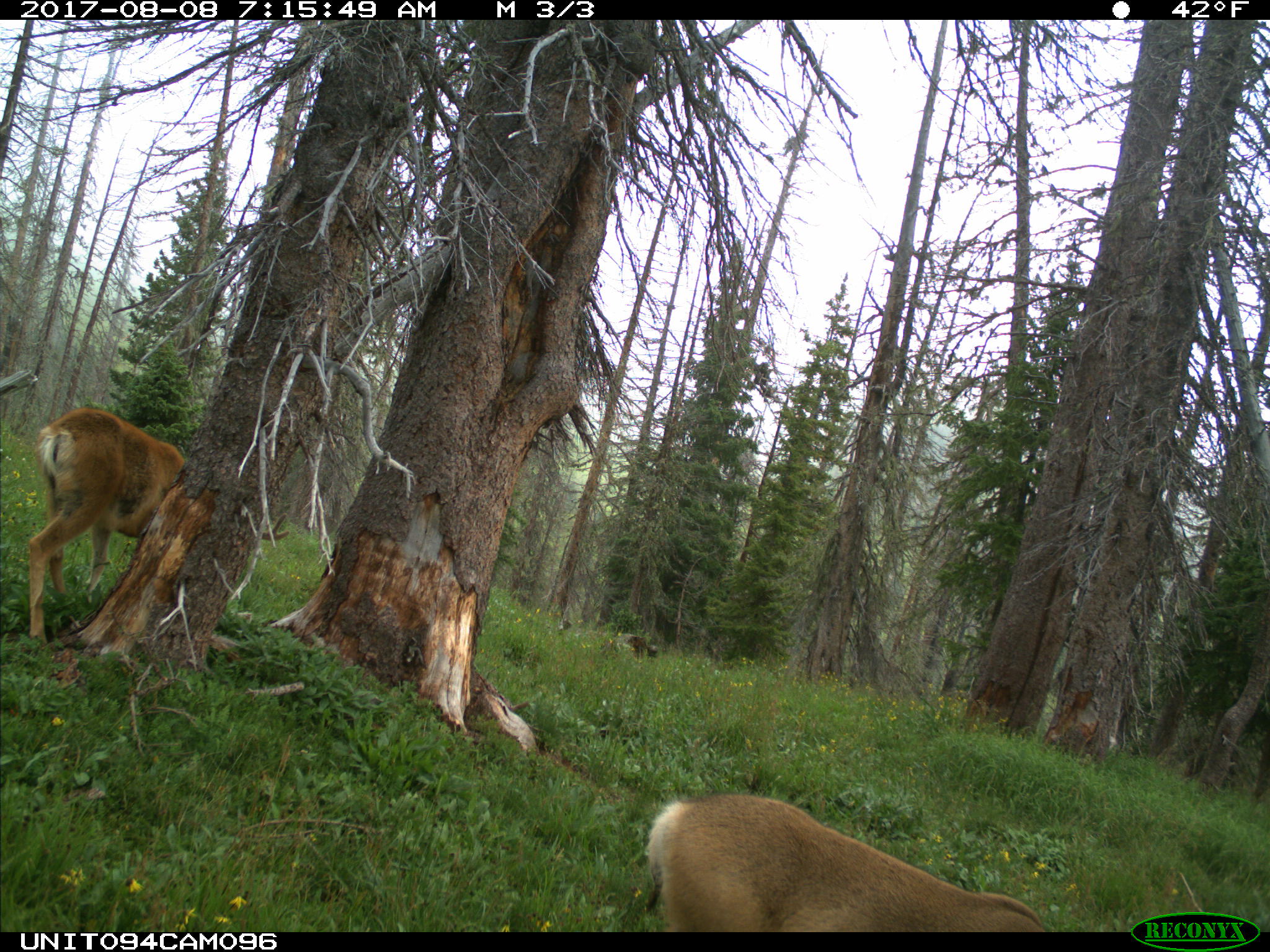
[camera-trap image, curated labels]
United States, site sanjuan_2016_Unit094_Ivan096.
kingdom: Animalia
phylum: Chordata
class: Mammalia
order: Artiodactyla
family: Cervidae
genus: Odocoileus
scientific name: Odocoileus hemionus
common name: mule deer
Odocoileus hemionus (mule deer).